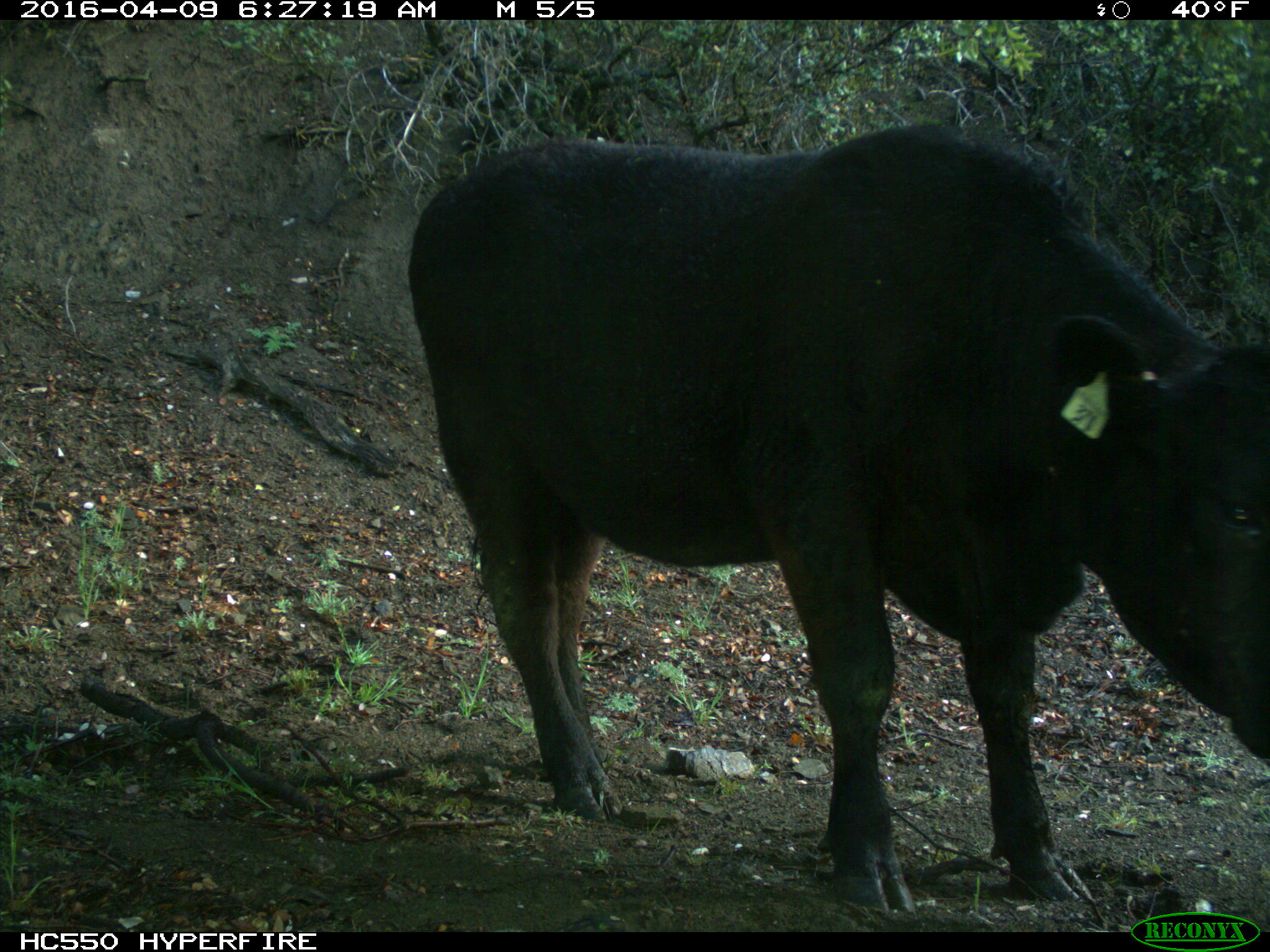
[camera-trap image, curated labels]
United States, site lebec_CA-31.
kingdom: Animalia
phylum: Chordata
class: Mammalia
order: Artiodactyla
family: Bovidae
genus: Bos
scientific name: Bos taurus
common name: domestic cow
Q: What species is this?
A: Bos taurus (domestic cow).